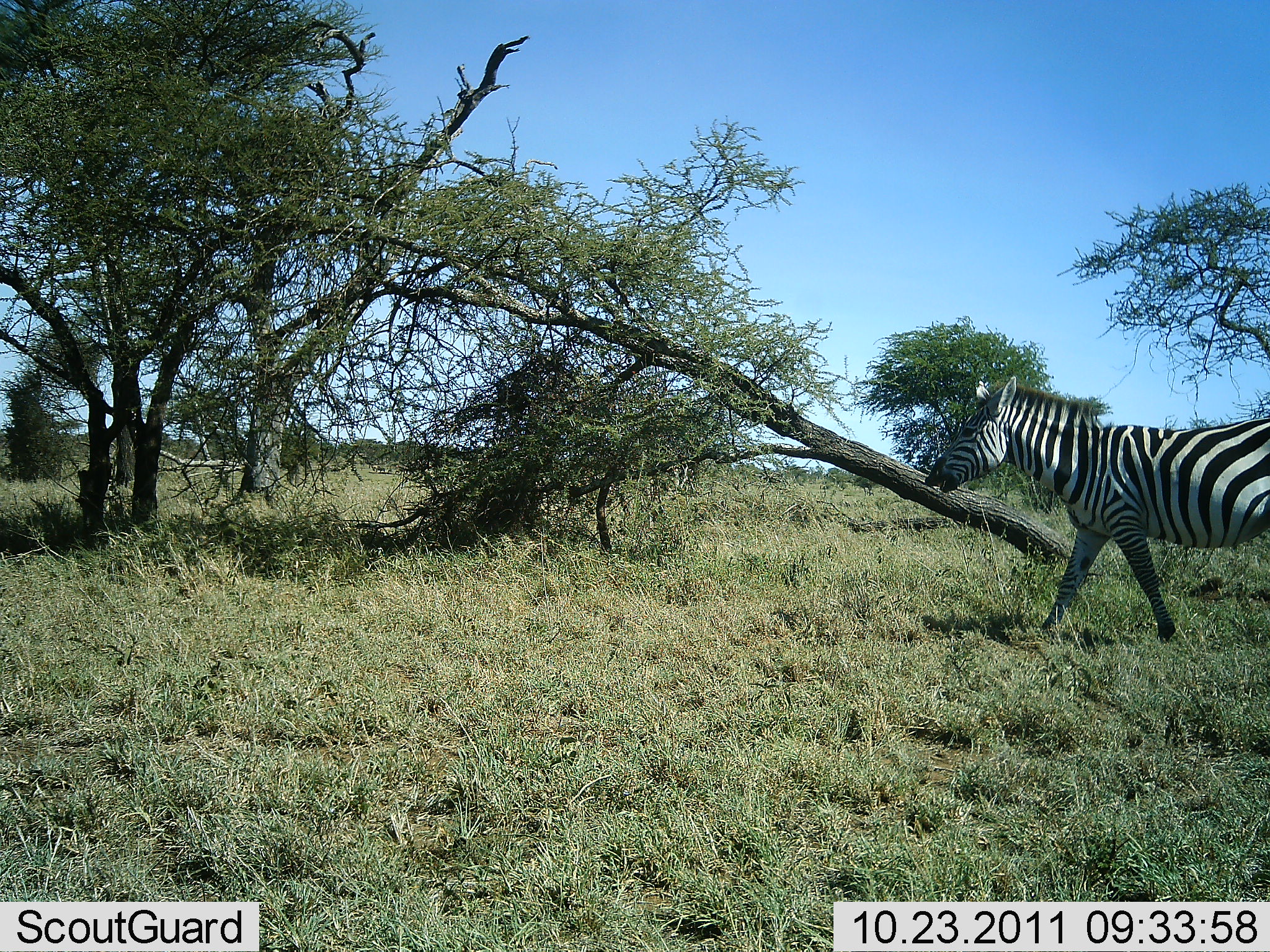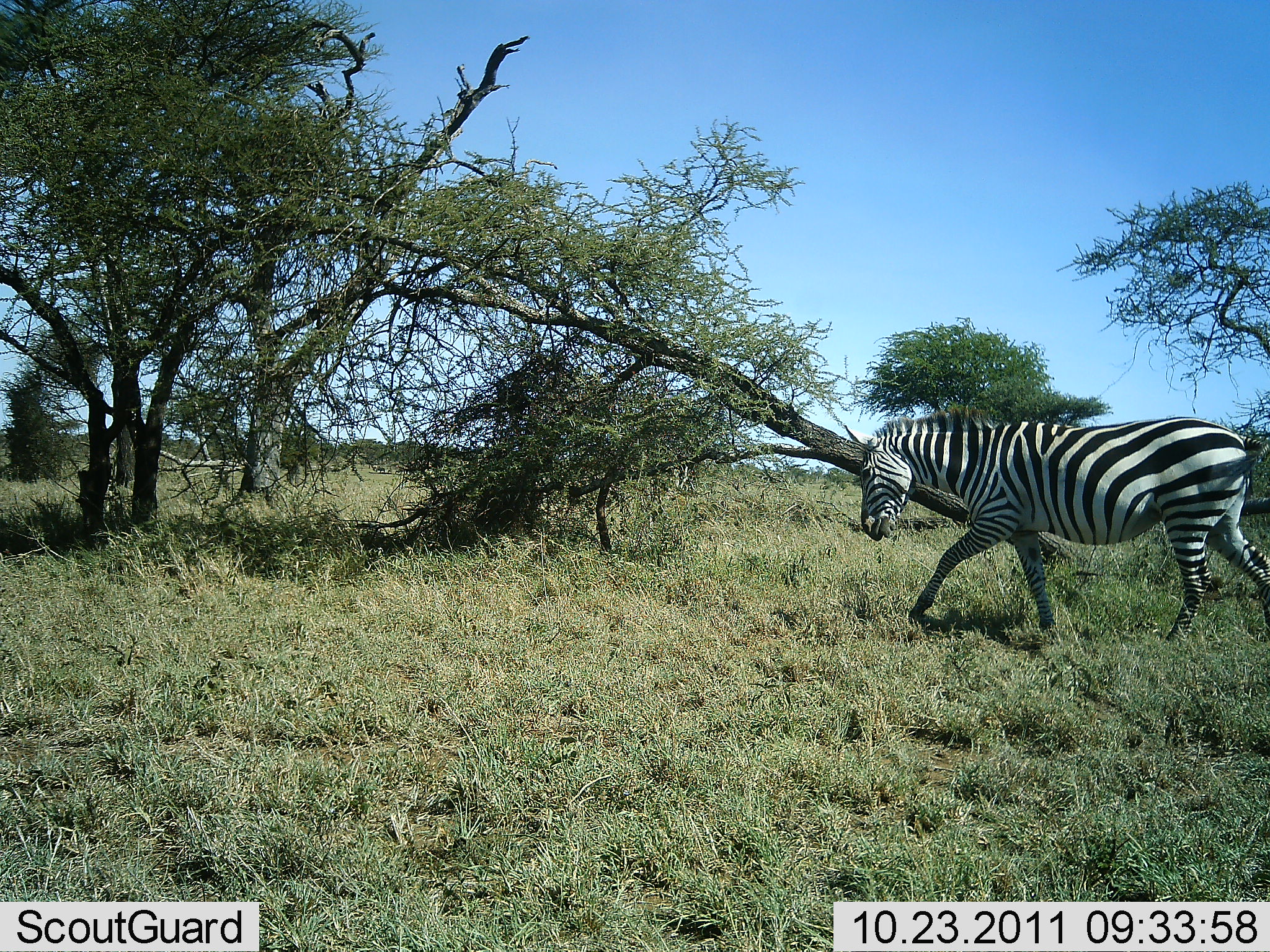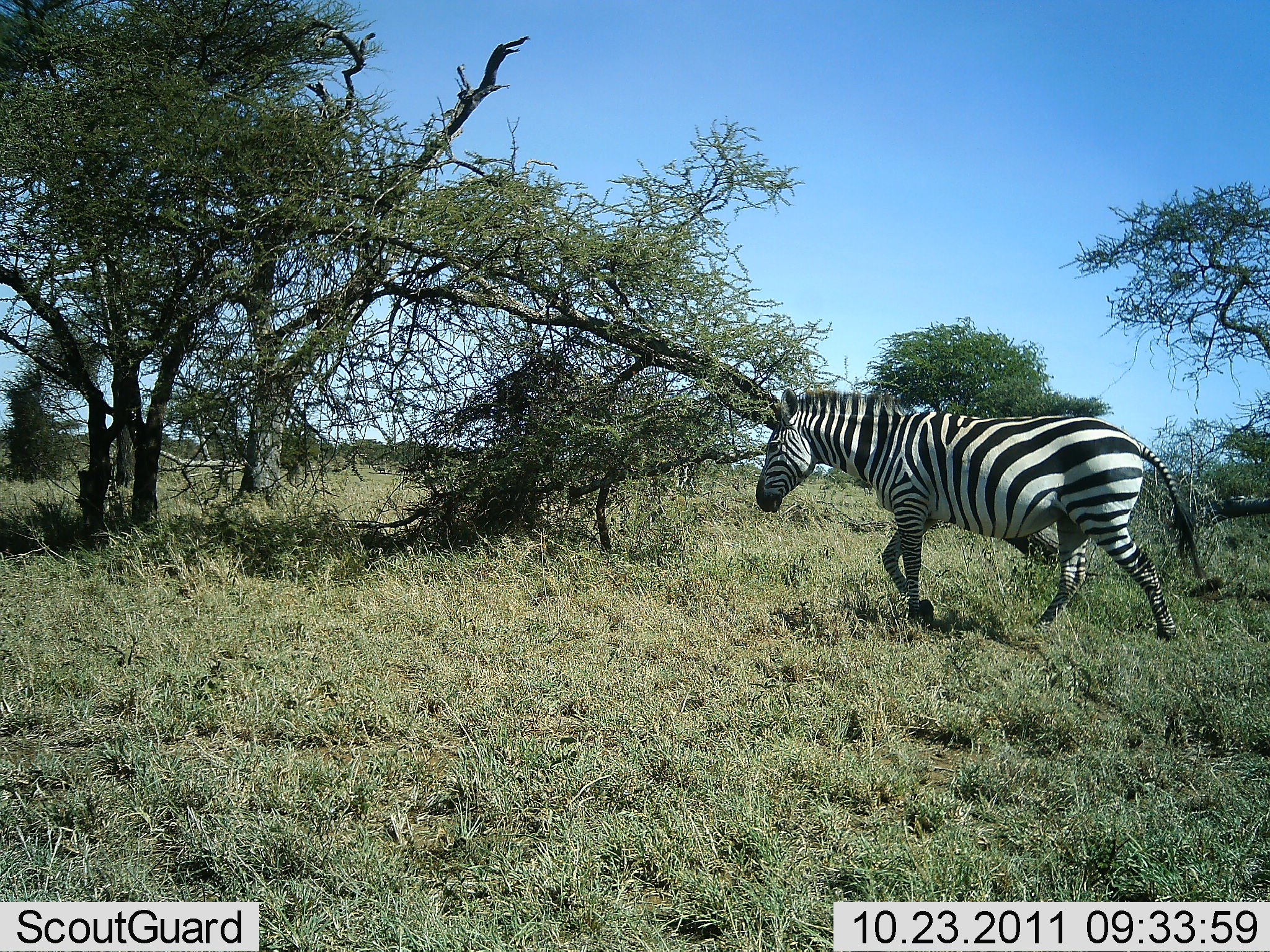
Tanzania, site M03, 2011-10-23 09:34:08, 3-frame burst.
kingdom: Animalia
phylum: Chordata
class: Mammalia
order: Perissodactyla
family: Equidae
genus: Equus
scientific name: Equus quagga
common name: plains zebra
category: zebra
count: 1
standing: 0%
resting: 0%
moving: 100%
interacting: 0%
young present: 0%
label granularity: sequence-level